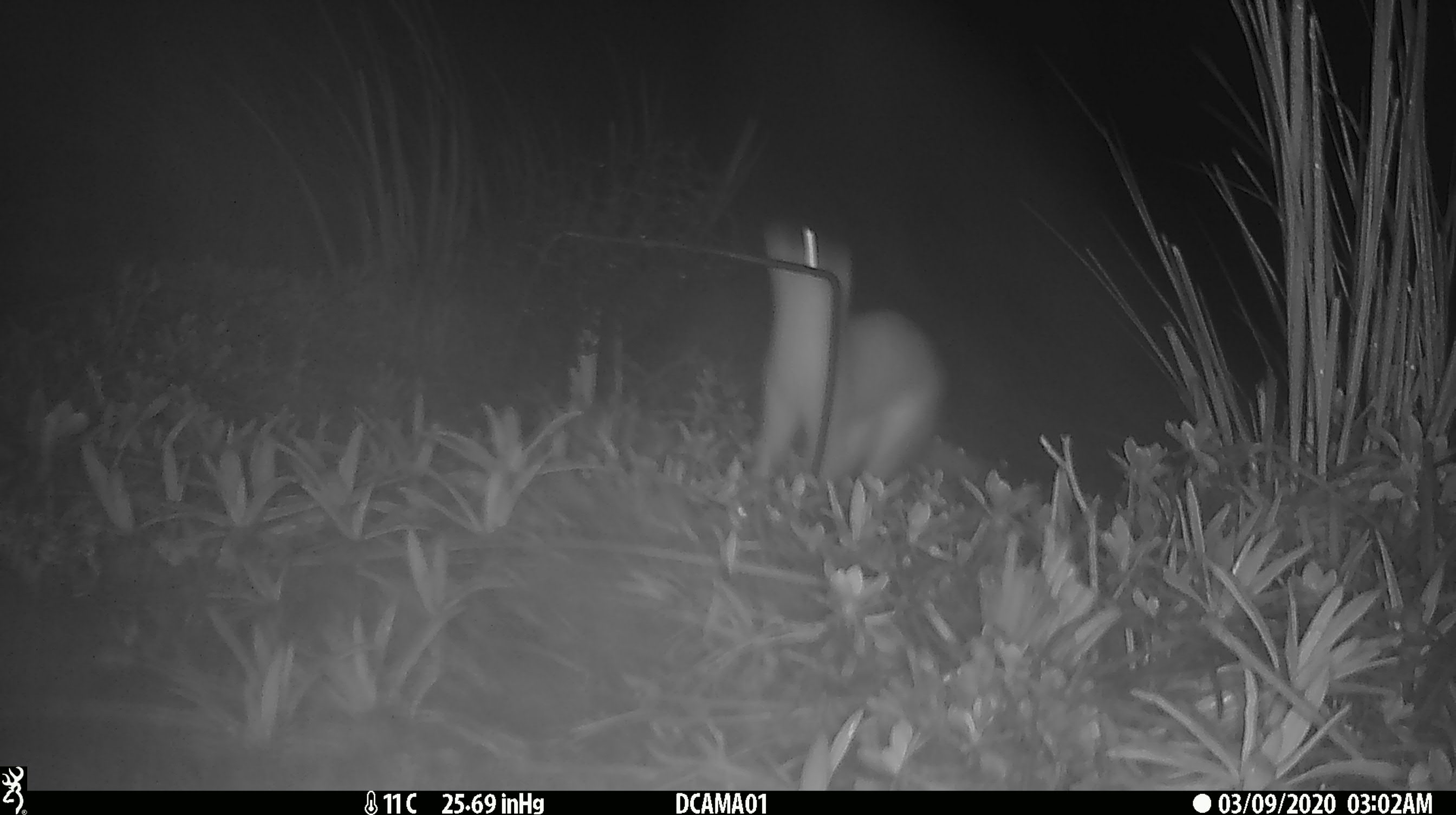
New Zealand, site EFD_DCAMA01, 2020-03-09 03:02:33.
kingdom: Animalia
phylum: Chordata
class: Mammalia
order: Carnivora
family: Mustelidae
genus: Mustela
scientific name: Mustela erminea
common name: stoat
Stoat (Mustela erminea).